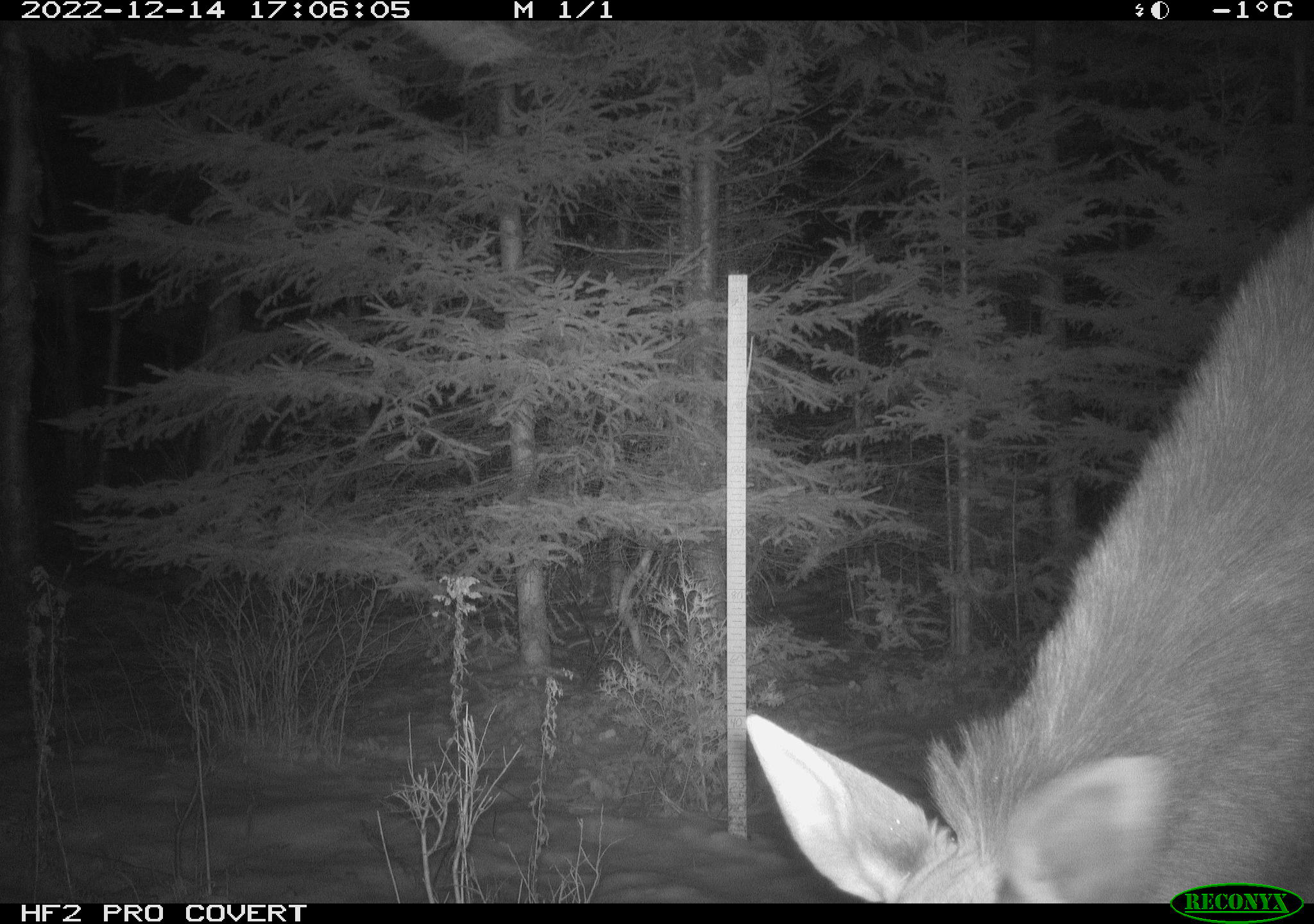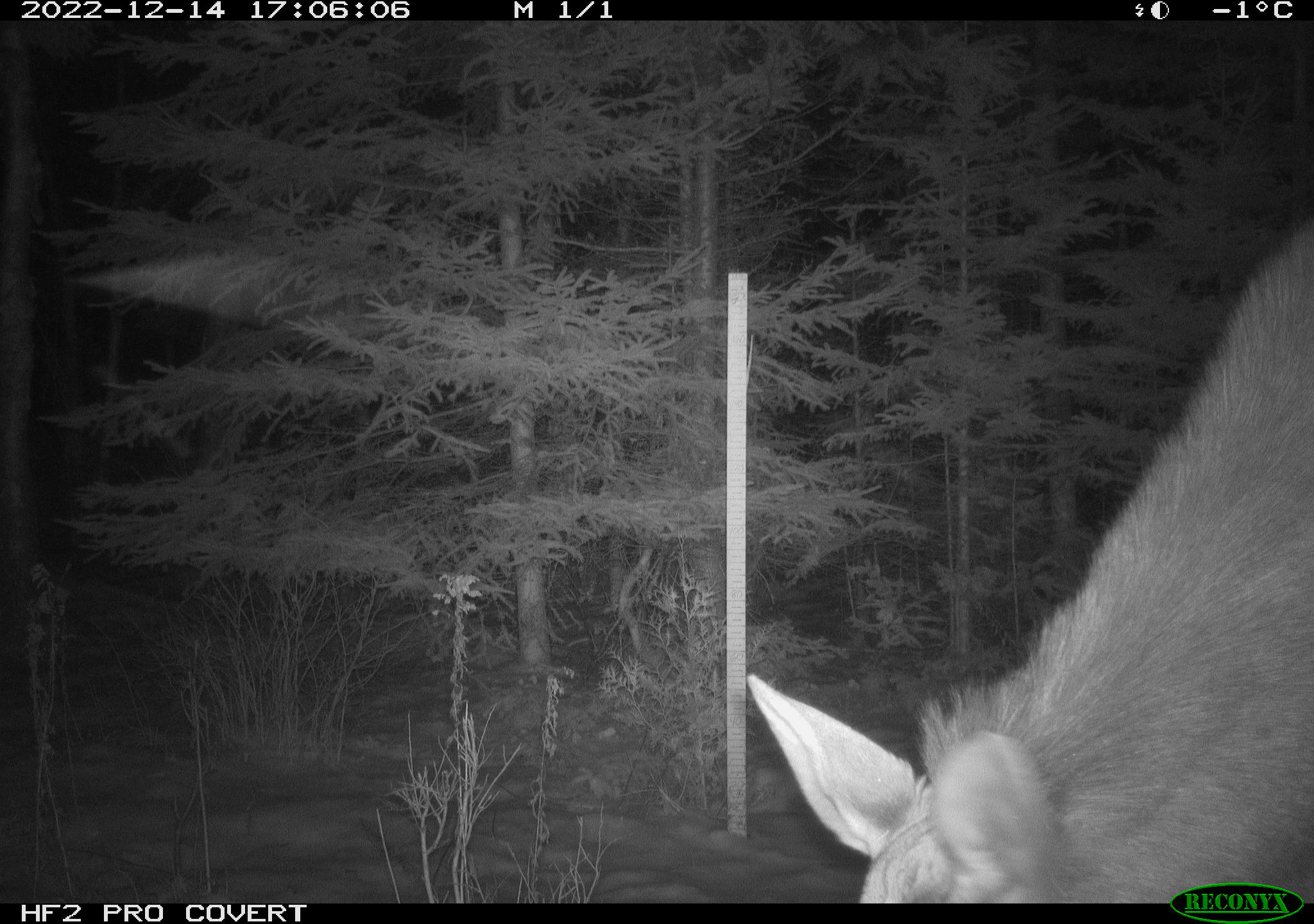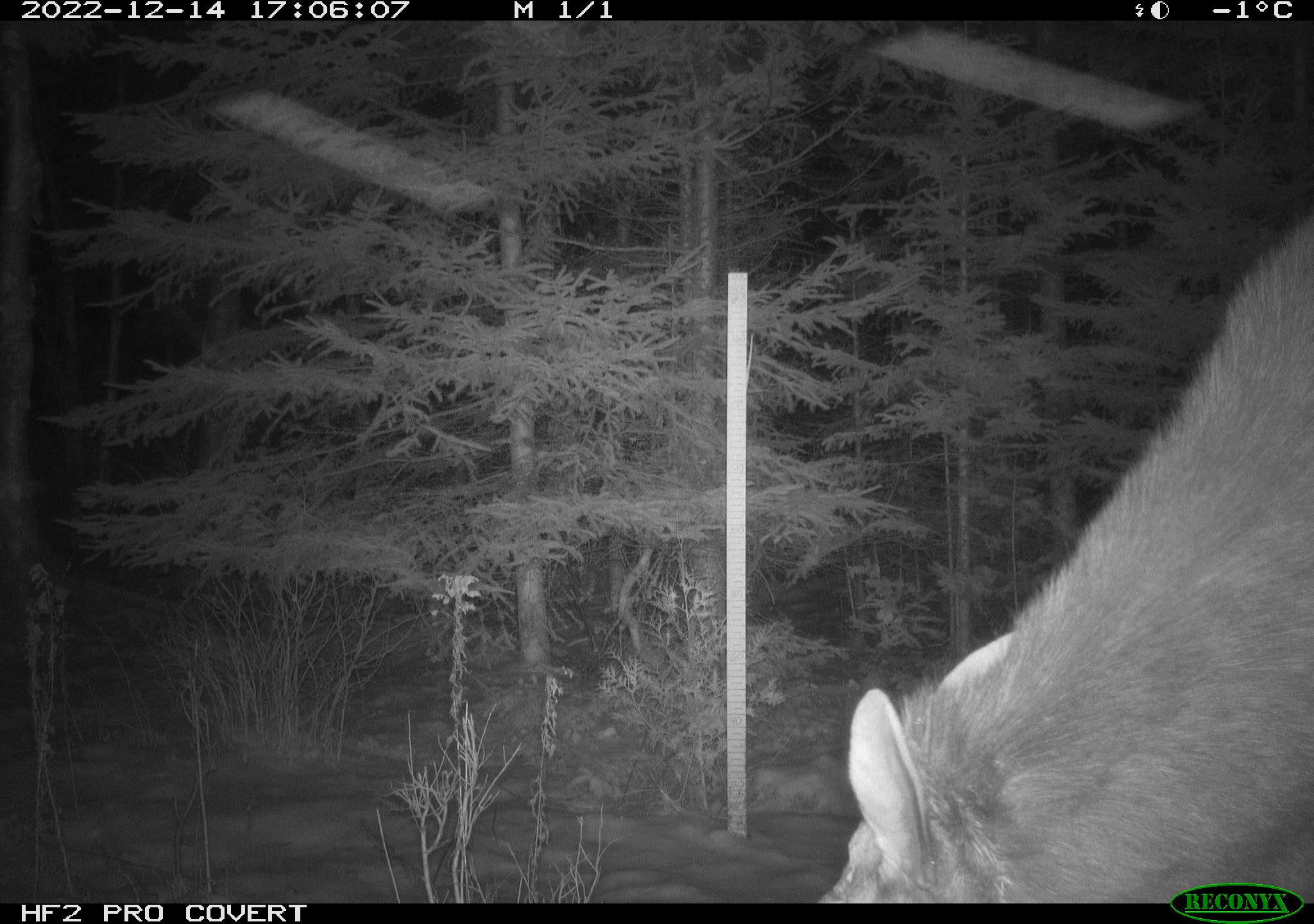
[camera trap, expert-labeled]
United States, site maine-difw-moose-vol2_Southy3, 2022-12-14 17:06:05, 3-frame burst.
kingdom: Animalia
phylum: Chordata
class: Mammalia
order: Artiodactyla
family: Cervidae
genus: Alces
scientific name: Alces alces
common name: moose